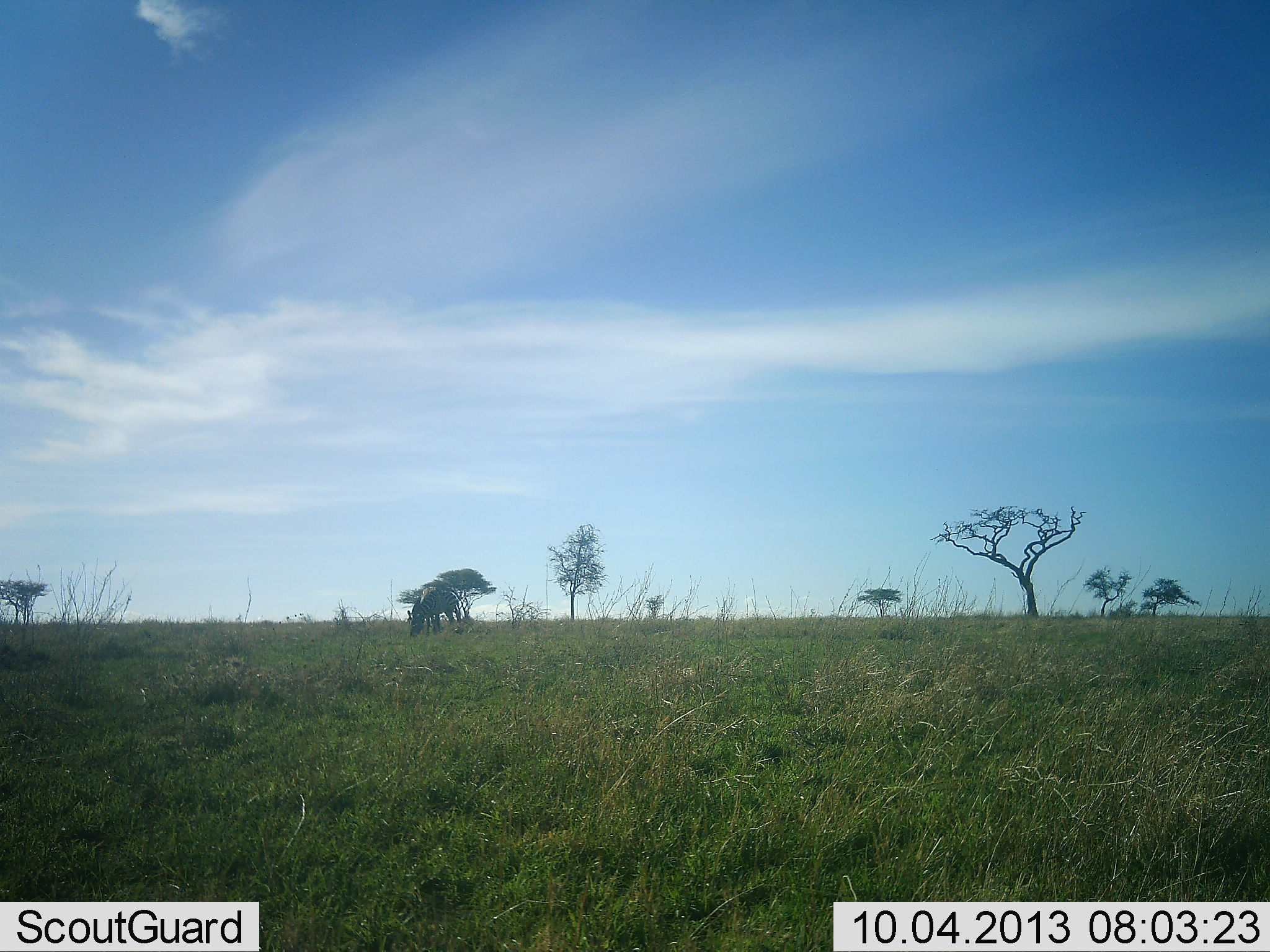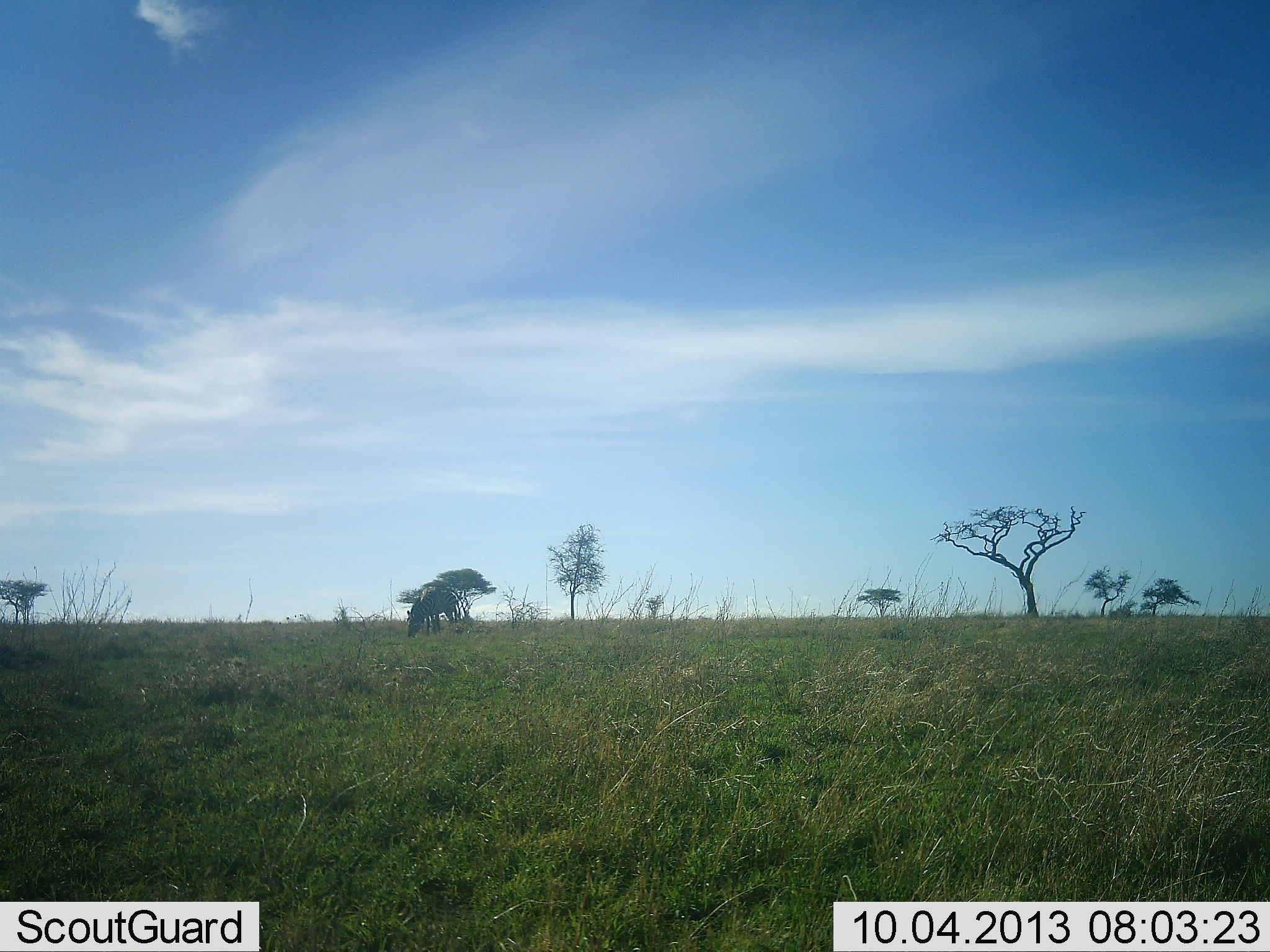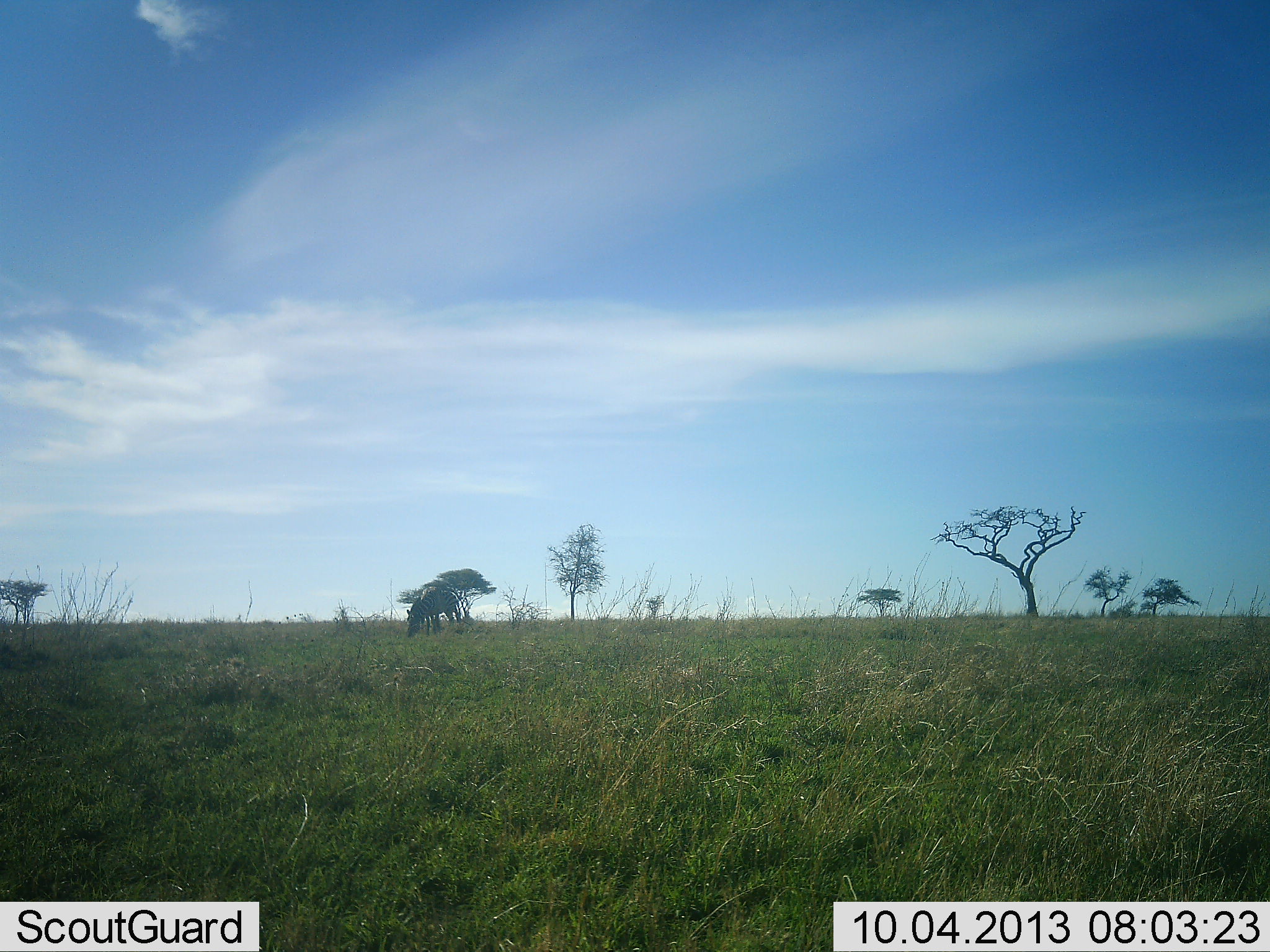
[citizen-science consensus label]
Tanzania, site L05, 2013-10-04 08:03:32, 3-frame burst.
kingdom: Animalia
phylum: Chordata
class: Mammalia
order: Perissodactyla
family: Equidae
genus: Equus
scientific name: Equus quagga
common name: plains zebra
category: zebra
Zebra (plains zebra) (Equus quagga), count 1. Behavior (volunteer vote fractions): standing 27%, resting 0%, moving 7%, interacting 0%. Young present (vote fraction): 0%. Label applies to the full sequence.